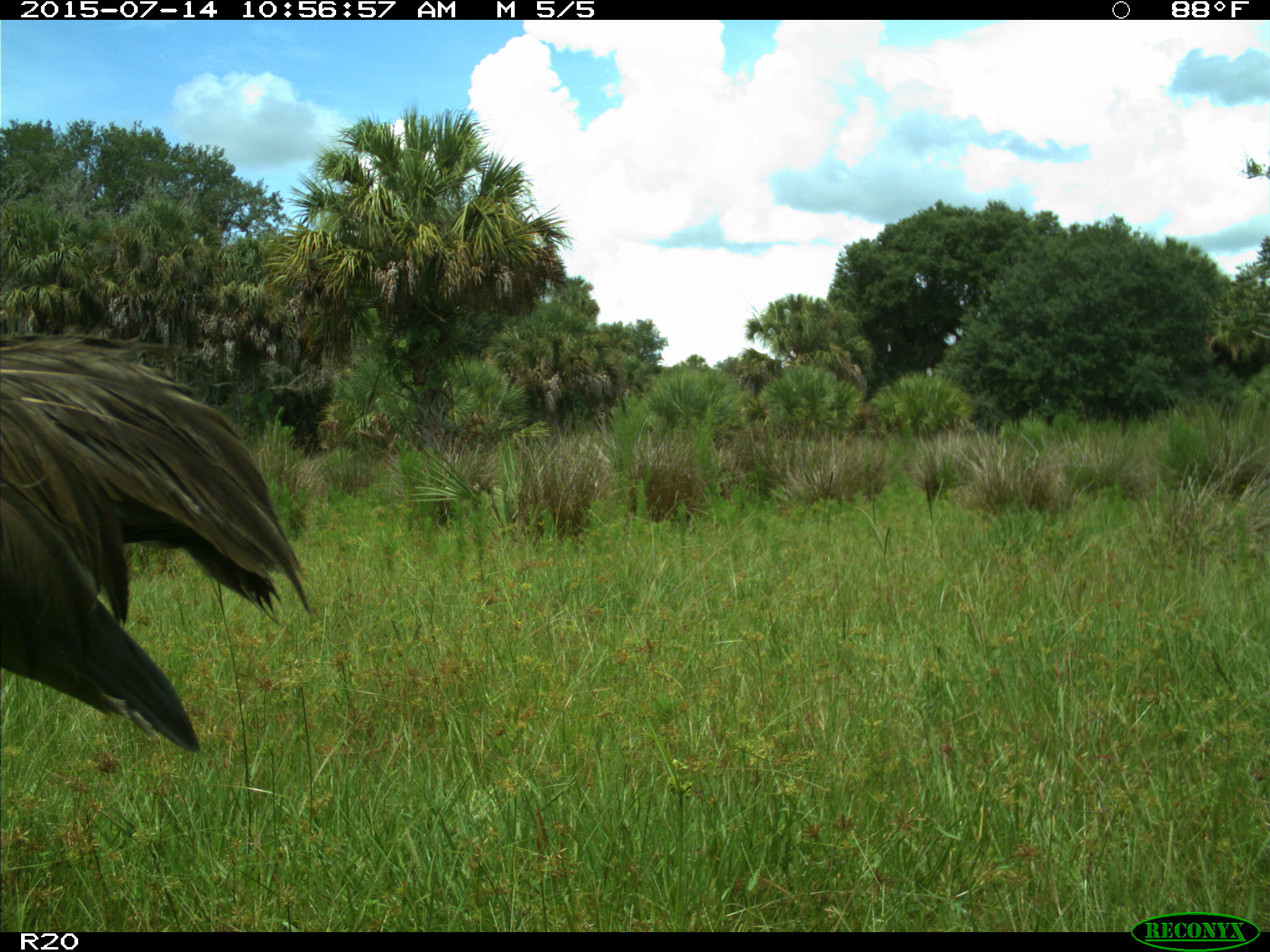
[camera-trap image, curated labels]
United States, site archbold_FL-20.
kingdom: Animalia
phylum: Chordata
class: Aves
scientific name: Aves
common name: birds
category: unidentified bird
Unidentified bird (birds) (Aves).